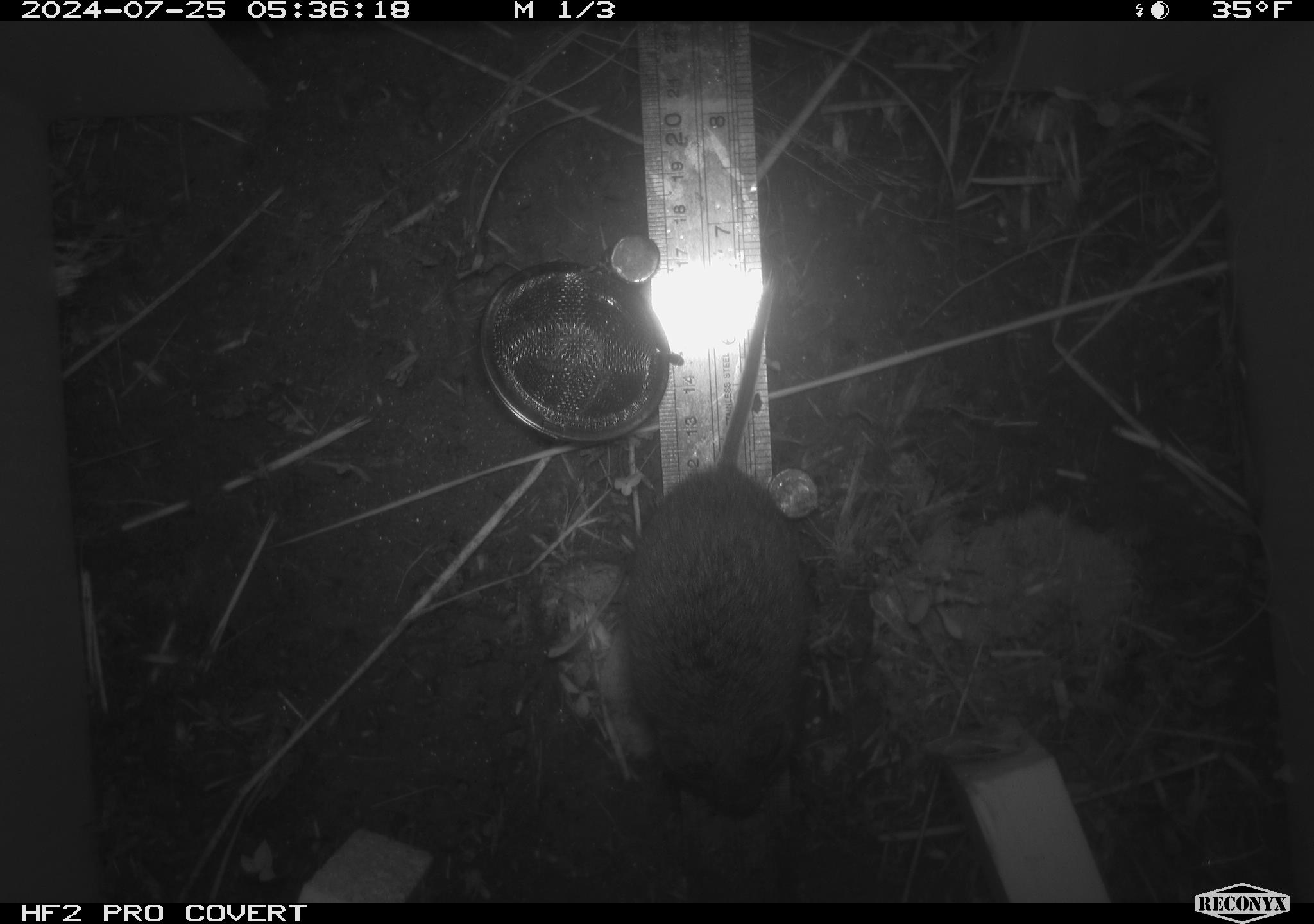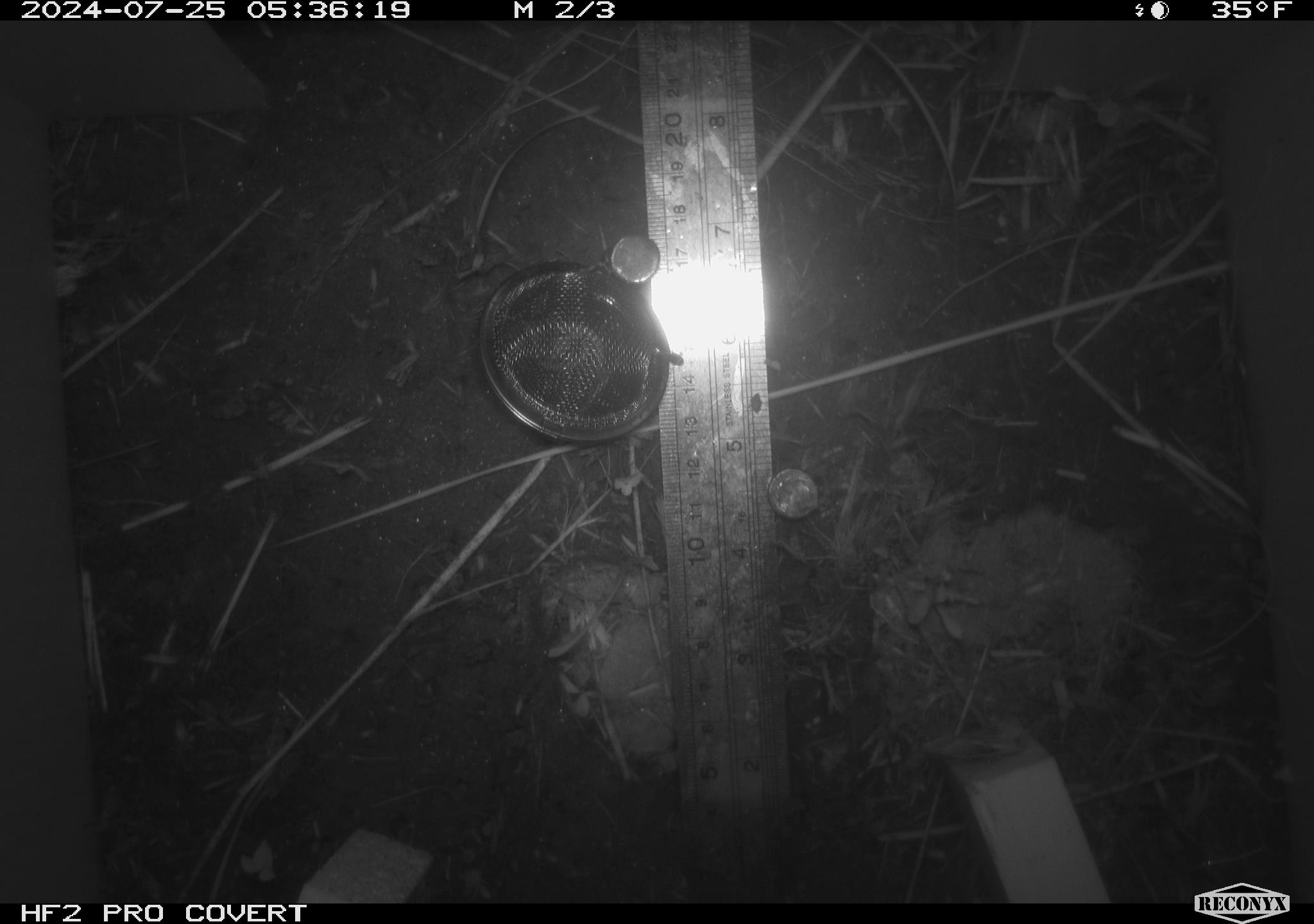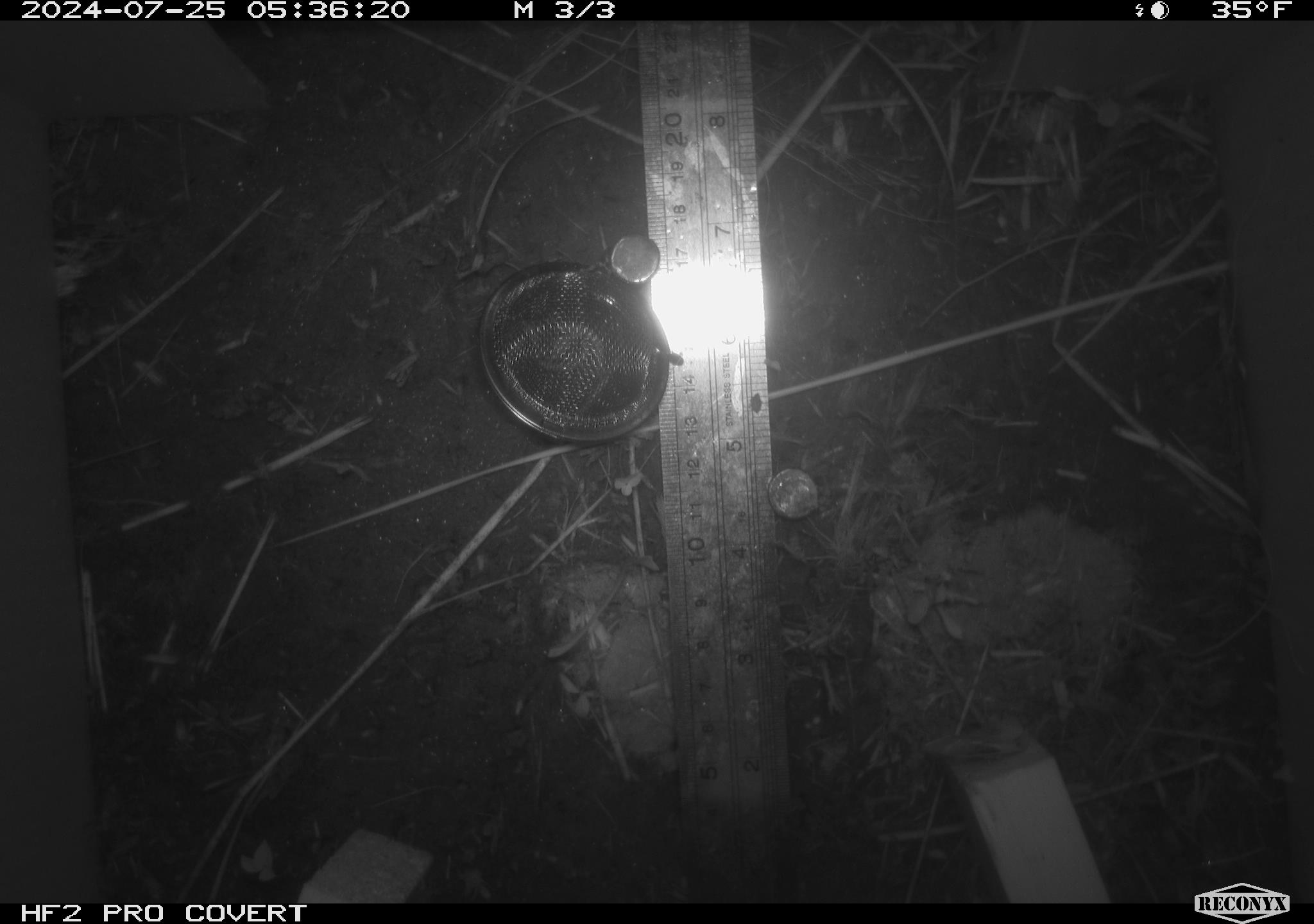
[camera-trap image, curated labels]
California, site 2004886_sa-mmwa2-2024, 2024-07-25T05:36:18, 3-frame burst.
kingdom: Animalia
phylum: Chordata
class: Mammalia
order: Rodentia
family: Cricetidae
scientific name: Arvicolinae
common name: voles, lemmings, and muskrats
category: arvicolinae subfamily